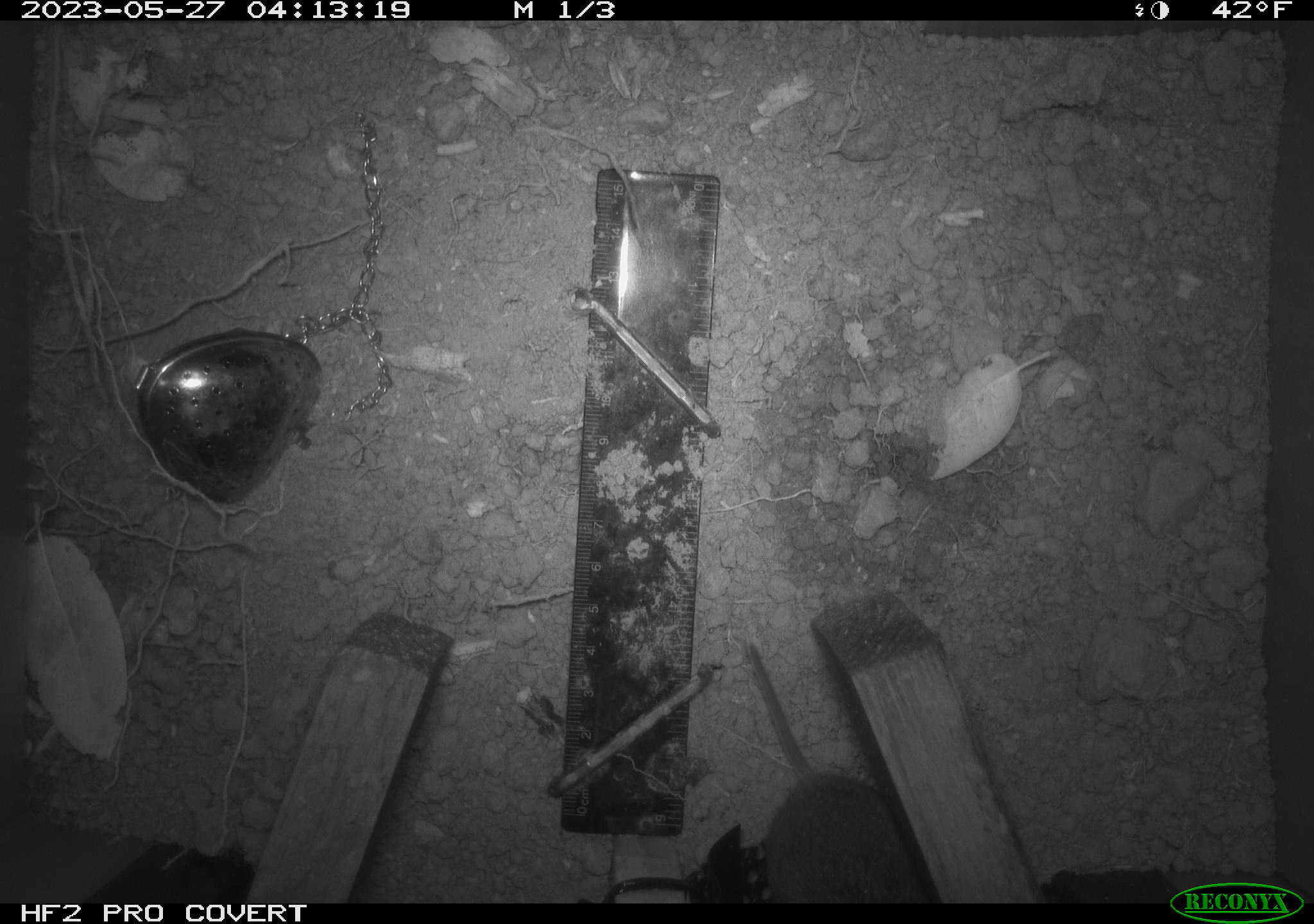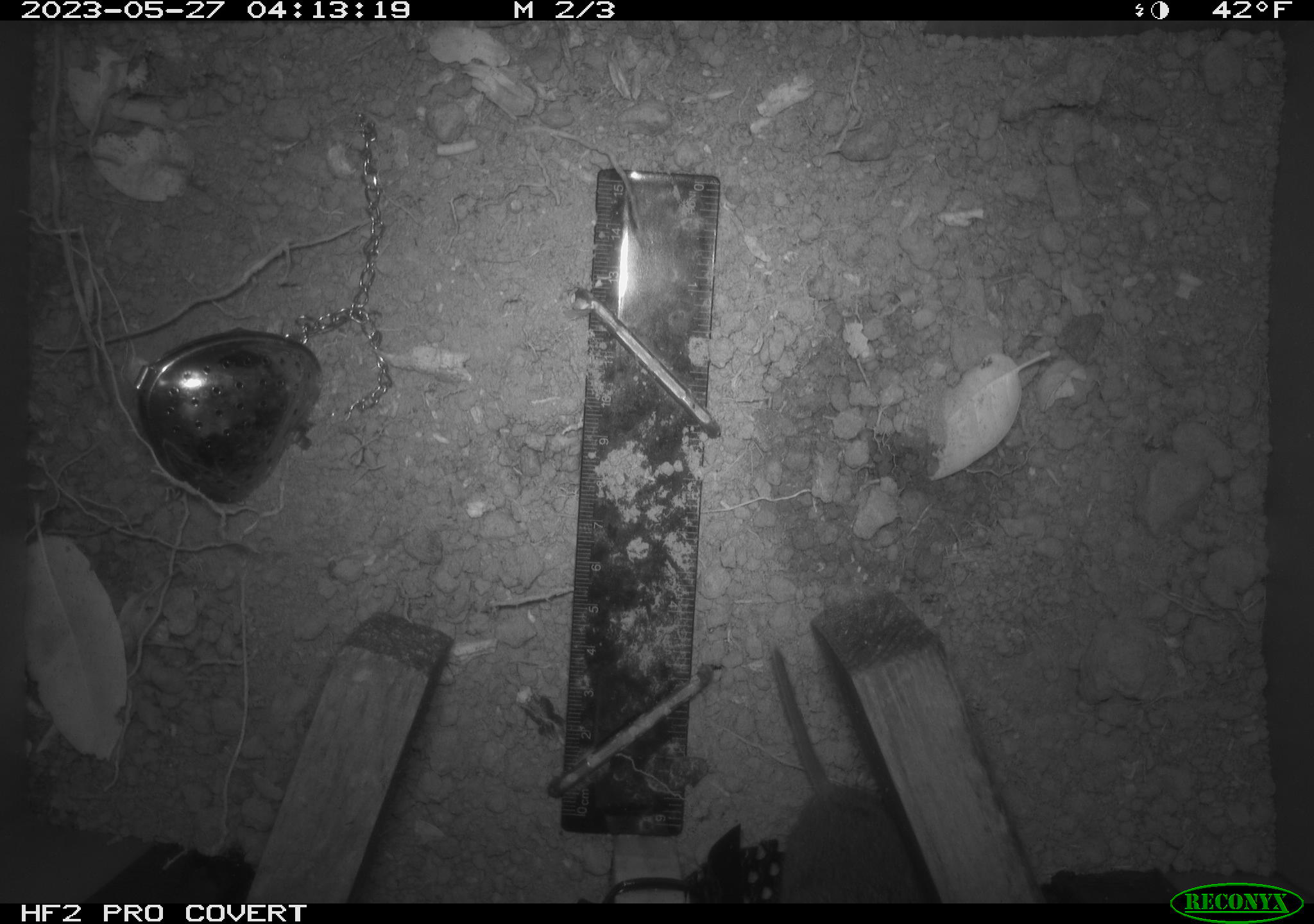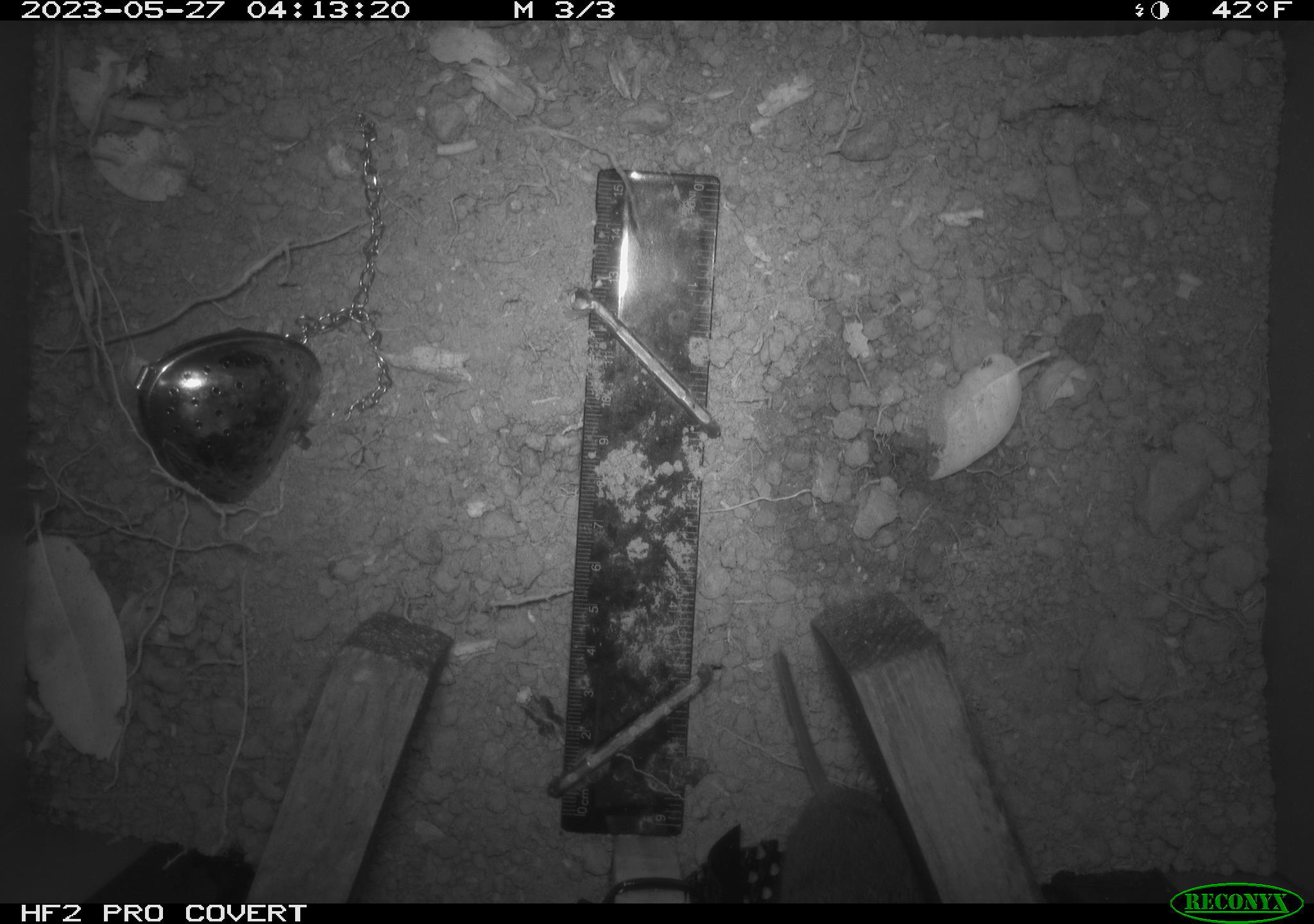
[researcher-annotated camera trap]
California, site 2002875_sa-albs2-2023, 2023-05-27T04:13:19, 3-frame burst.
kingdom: Animalia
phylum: Chordata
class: Mammalia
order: Rodentia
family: Cricetidae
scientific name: Arvicolinae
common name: voles, lemmings, and muskrats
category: arvicolinae subfamily